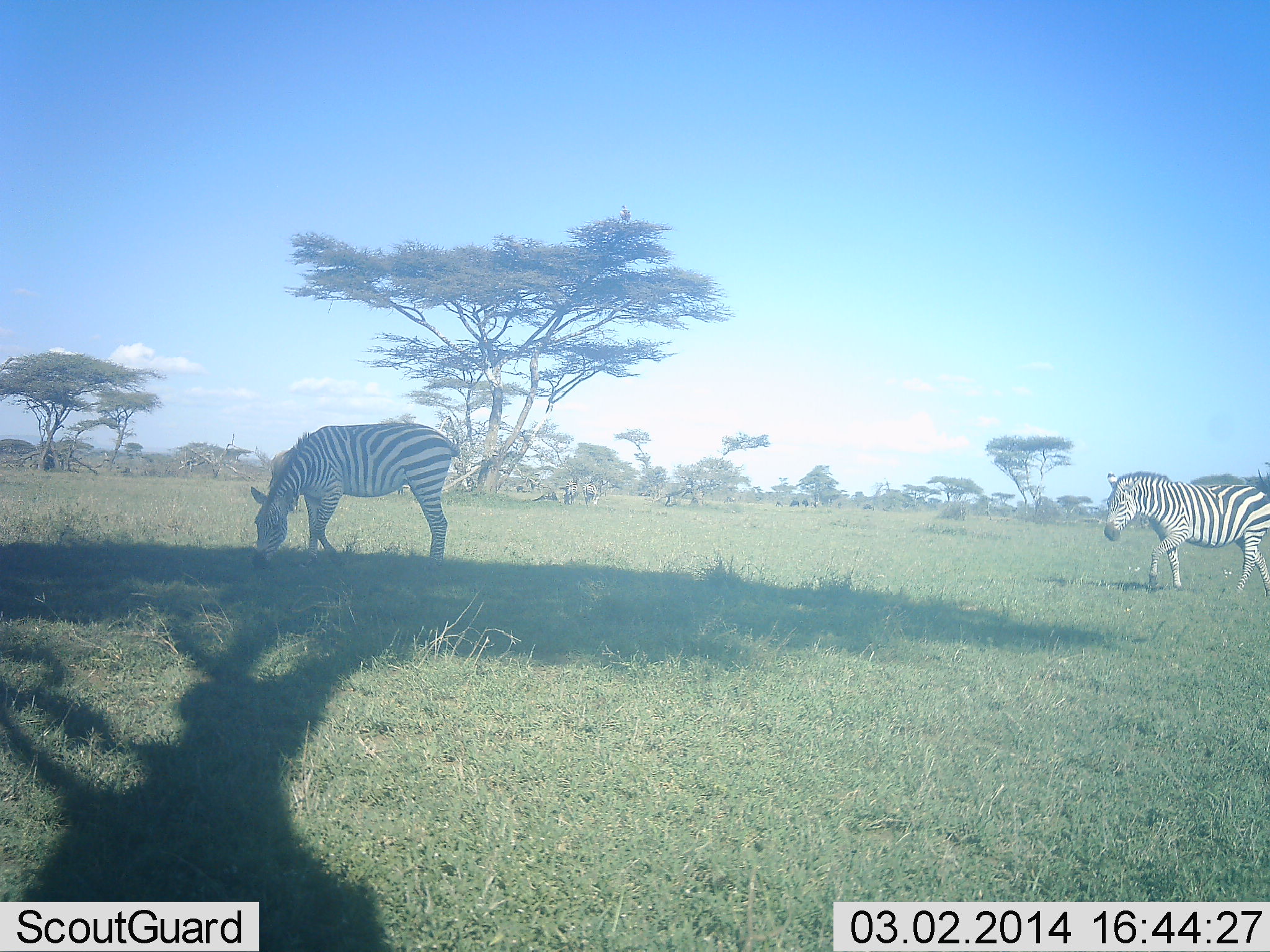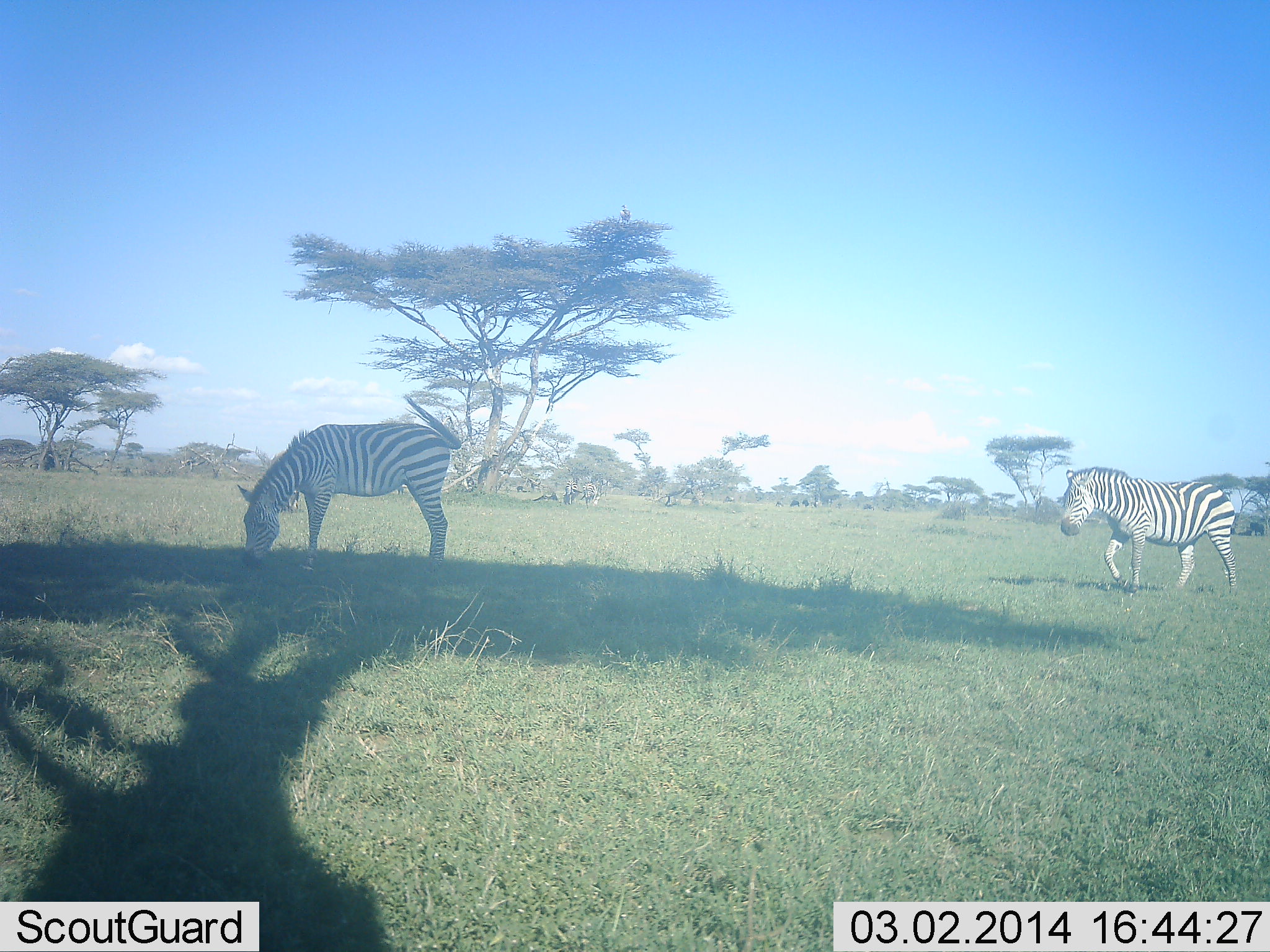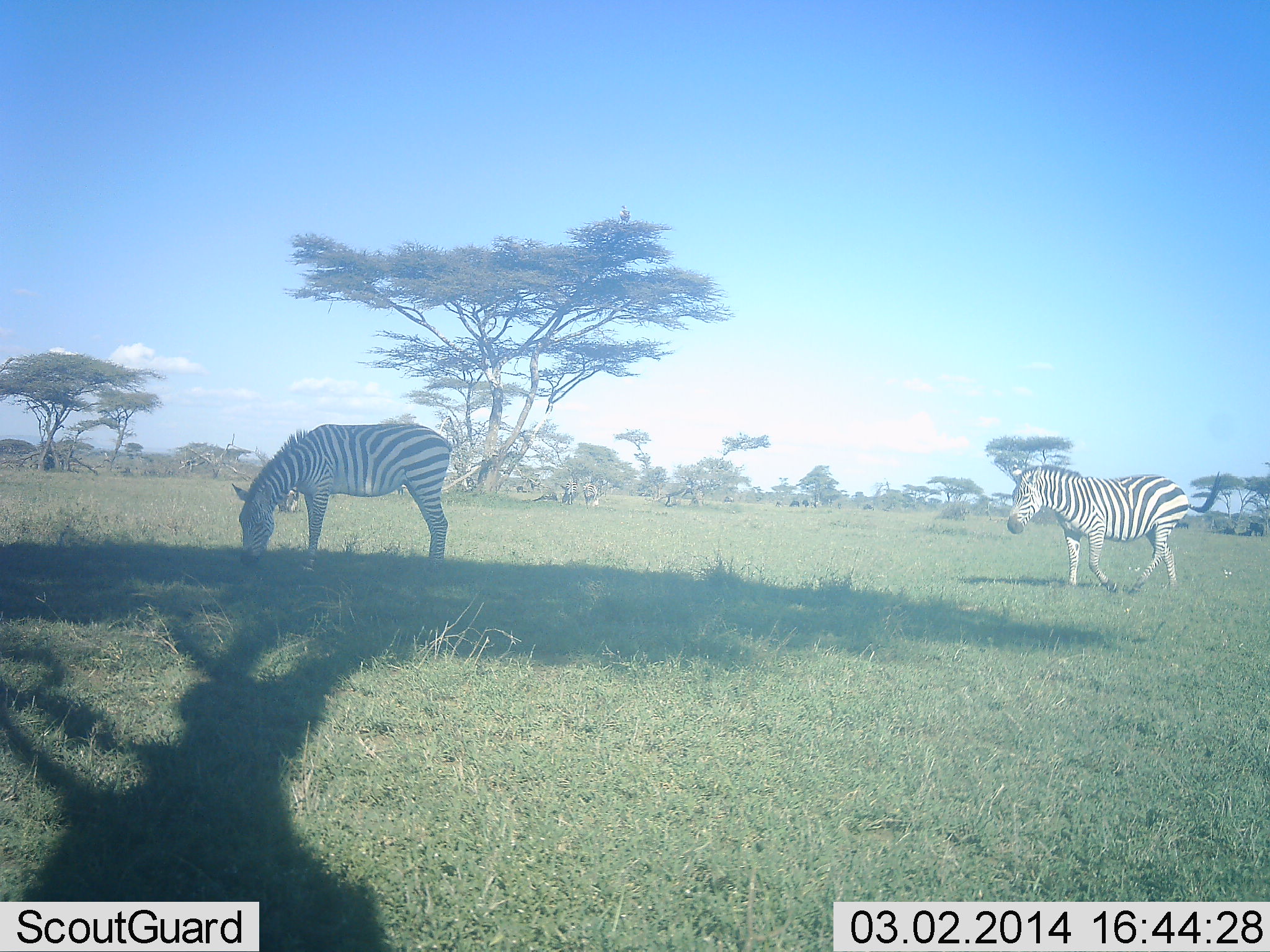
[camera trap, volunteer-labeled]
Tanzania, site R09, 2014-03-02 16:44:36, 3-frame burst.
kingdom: Animalia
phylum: Chordata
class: Mammalia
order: Perissodactyla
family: Equidae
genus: Equus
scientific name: Equus quagga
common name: plains zebra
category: zebra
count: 2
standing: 30%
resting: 0%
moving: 83%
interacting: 0%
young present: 1%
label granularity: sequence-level